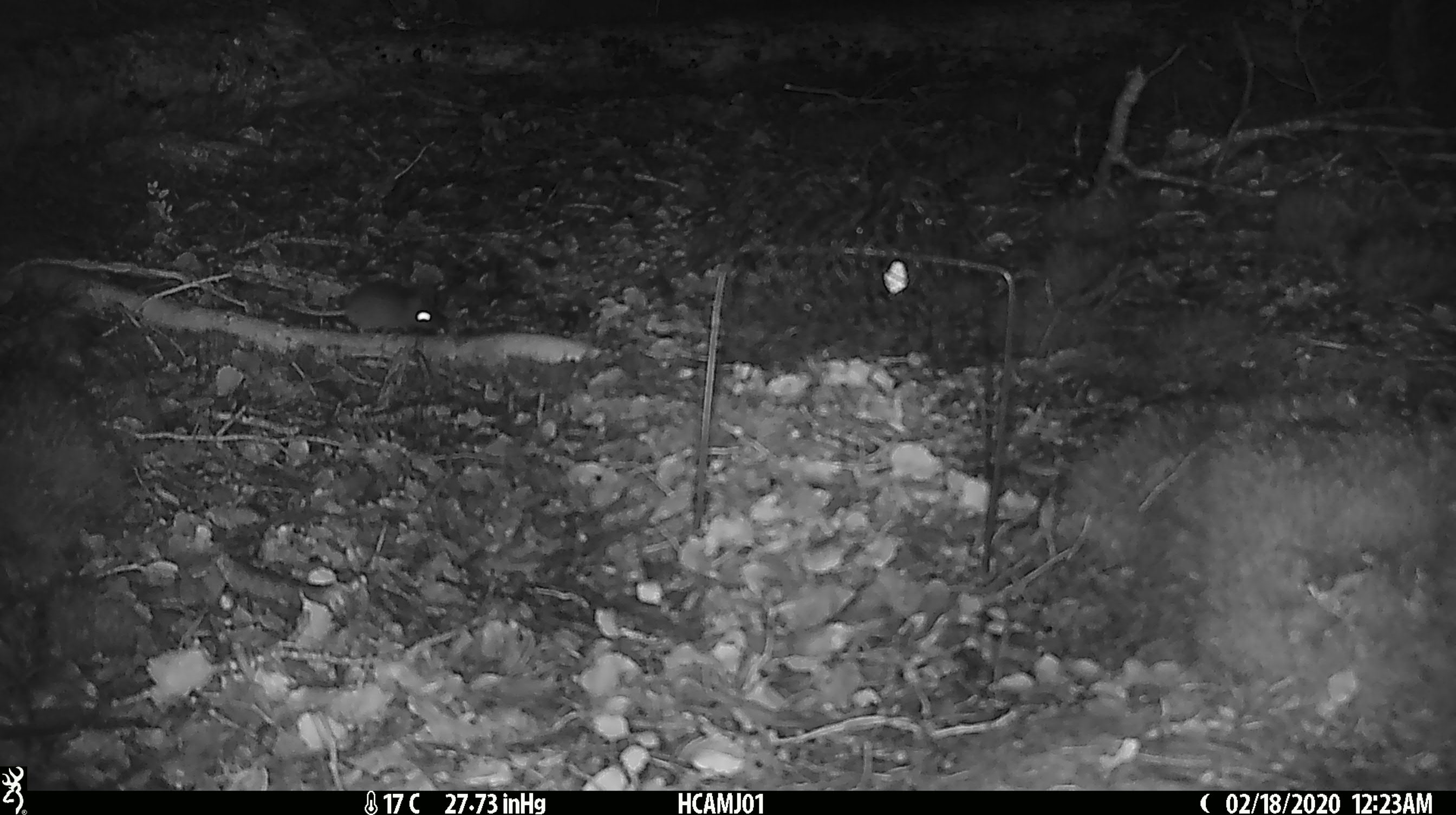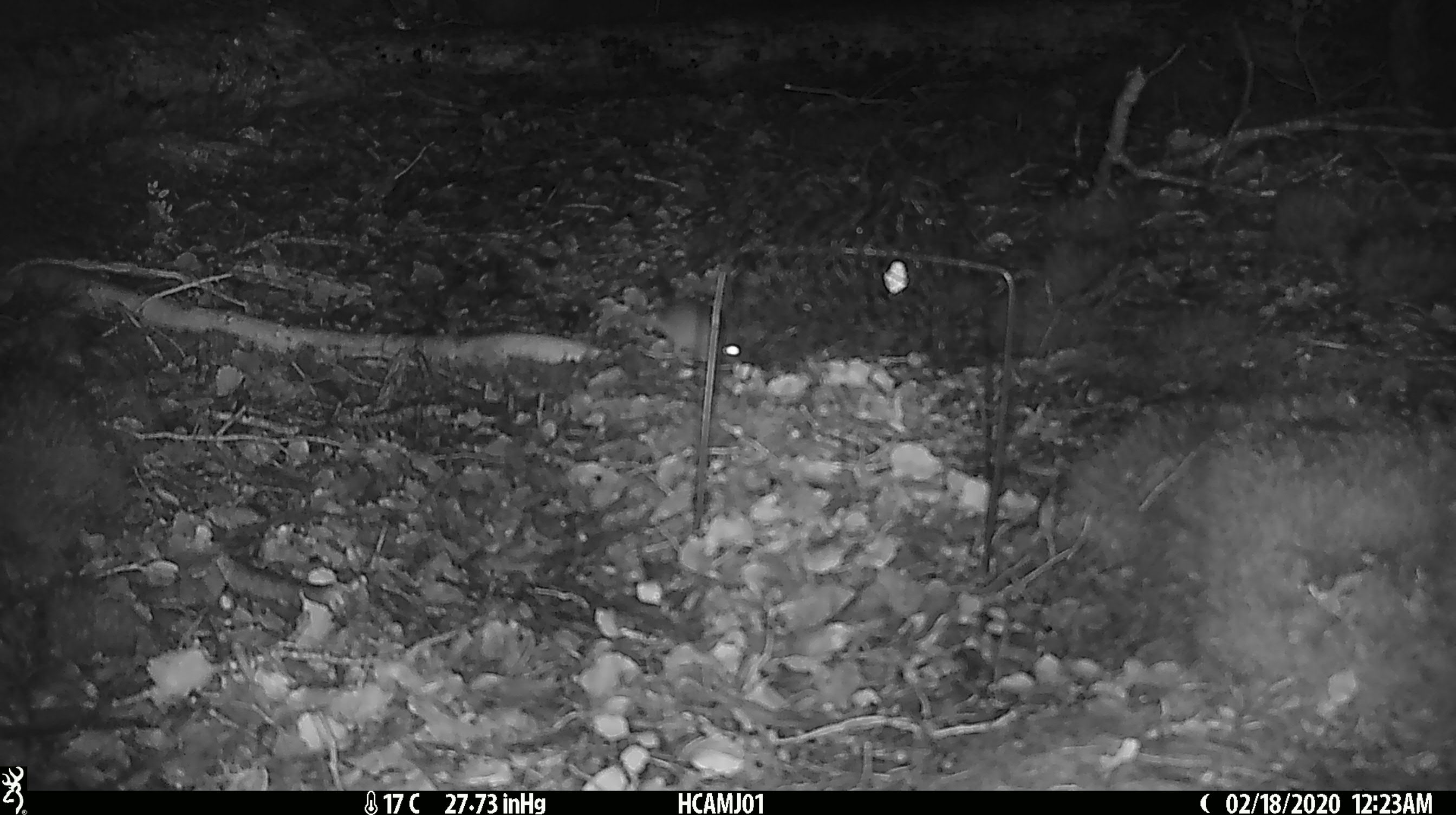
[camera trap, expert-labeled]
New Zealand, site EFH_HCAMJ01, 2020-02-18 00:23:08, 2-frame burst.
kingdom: Animalia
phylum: Chordata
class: Mammalia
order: Rodentia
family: Muridae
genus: Mus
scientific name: Mus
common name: mouse